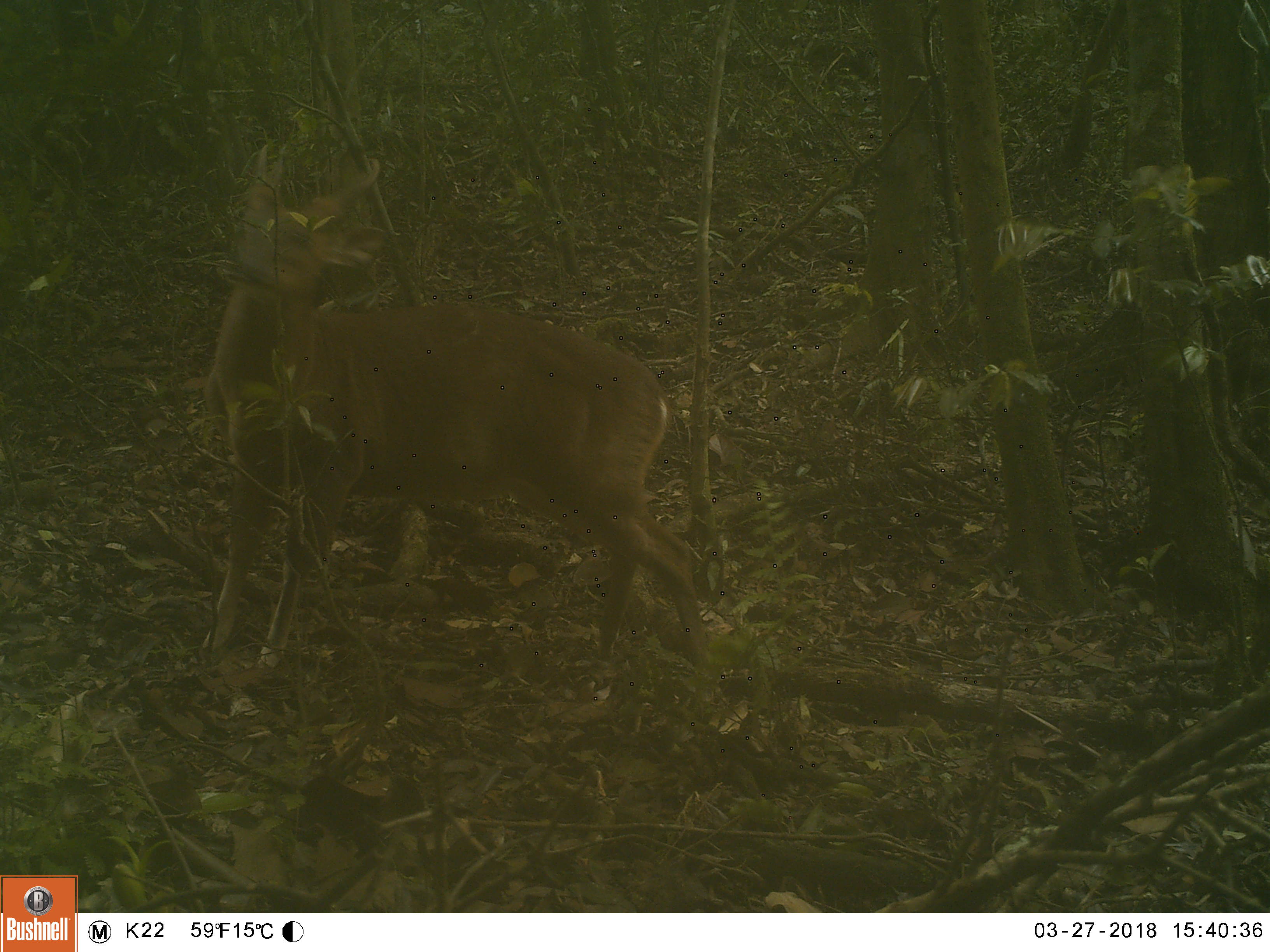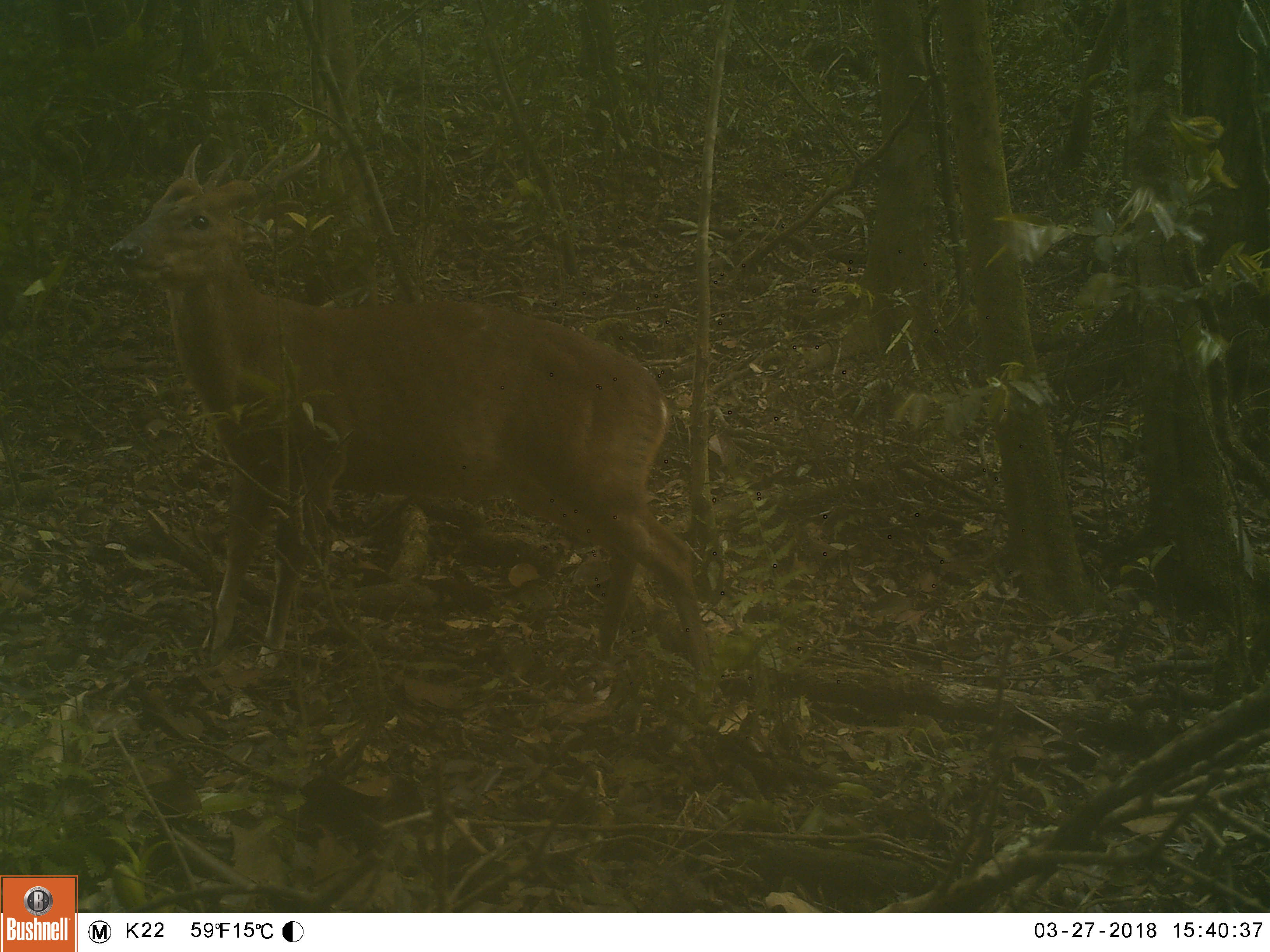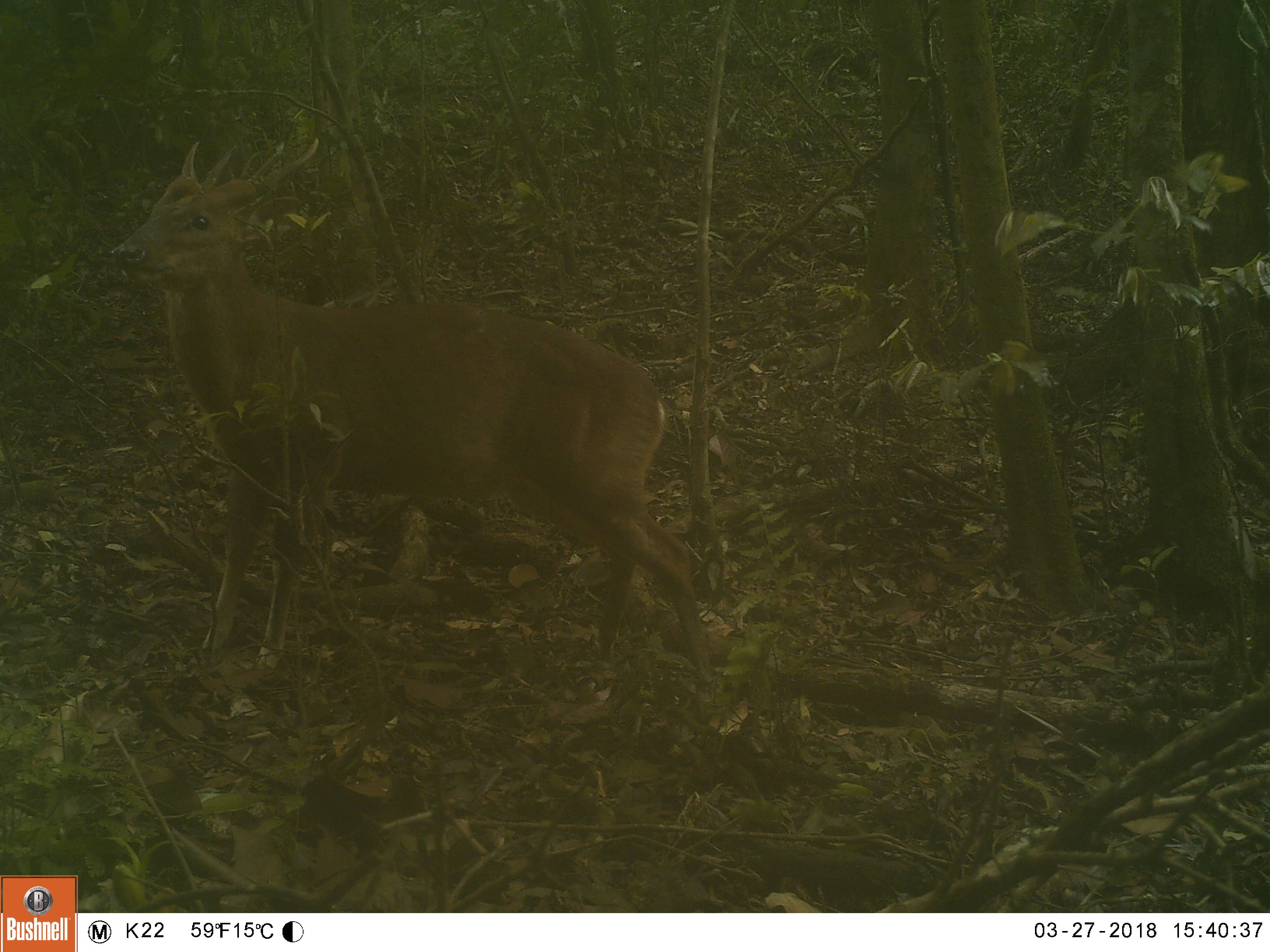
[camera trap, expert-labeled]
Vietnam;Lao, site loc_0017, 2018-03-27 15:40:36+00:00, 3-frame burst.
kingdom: Animalia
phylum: Chordata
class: Mammalia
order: Artiodactyla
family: Cervidae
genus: Muntiacus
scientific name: Muntiacus vuquangensis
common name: large-antlered muntjac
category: large antlered muntjac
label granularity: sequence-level